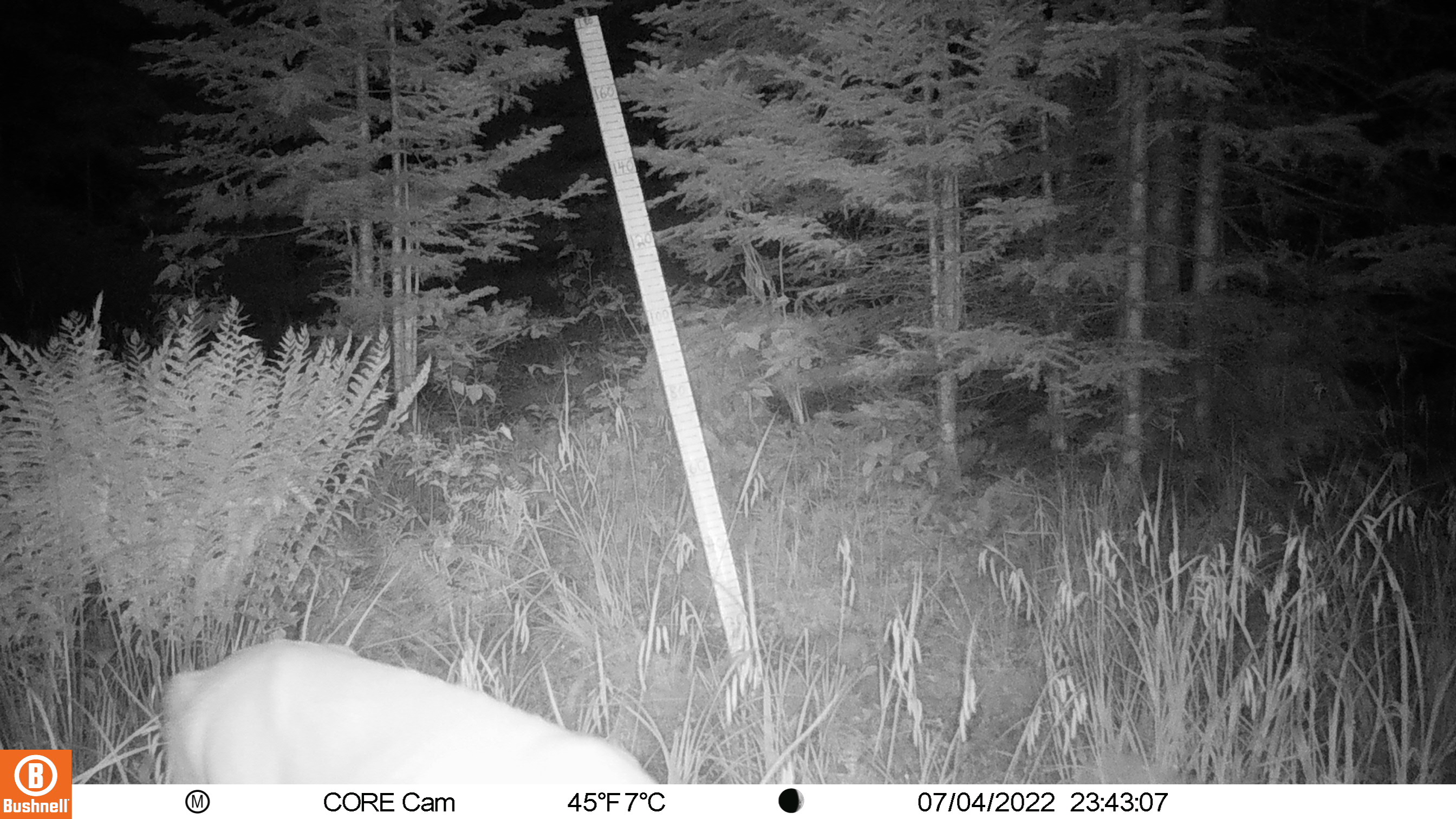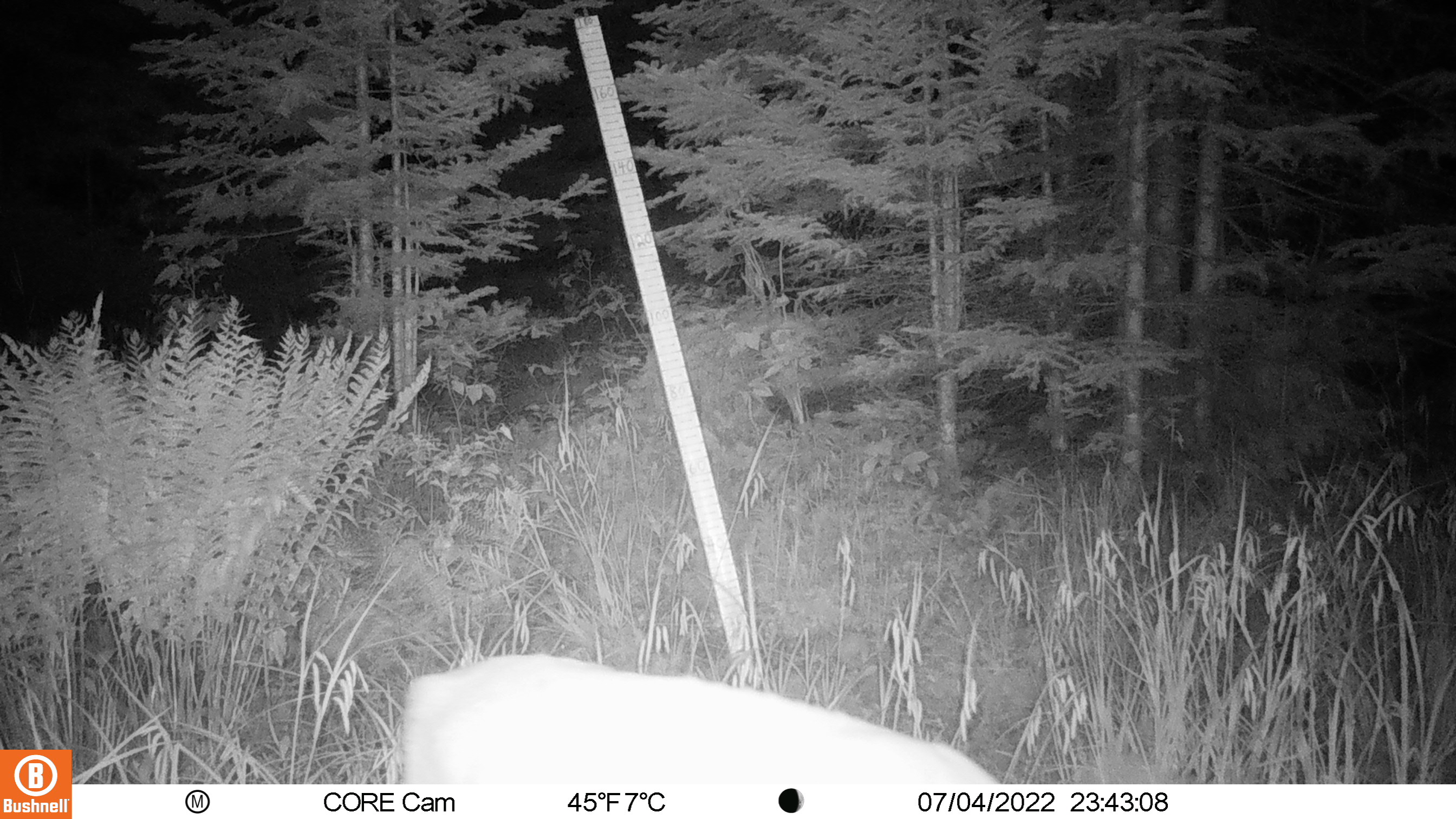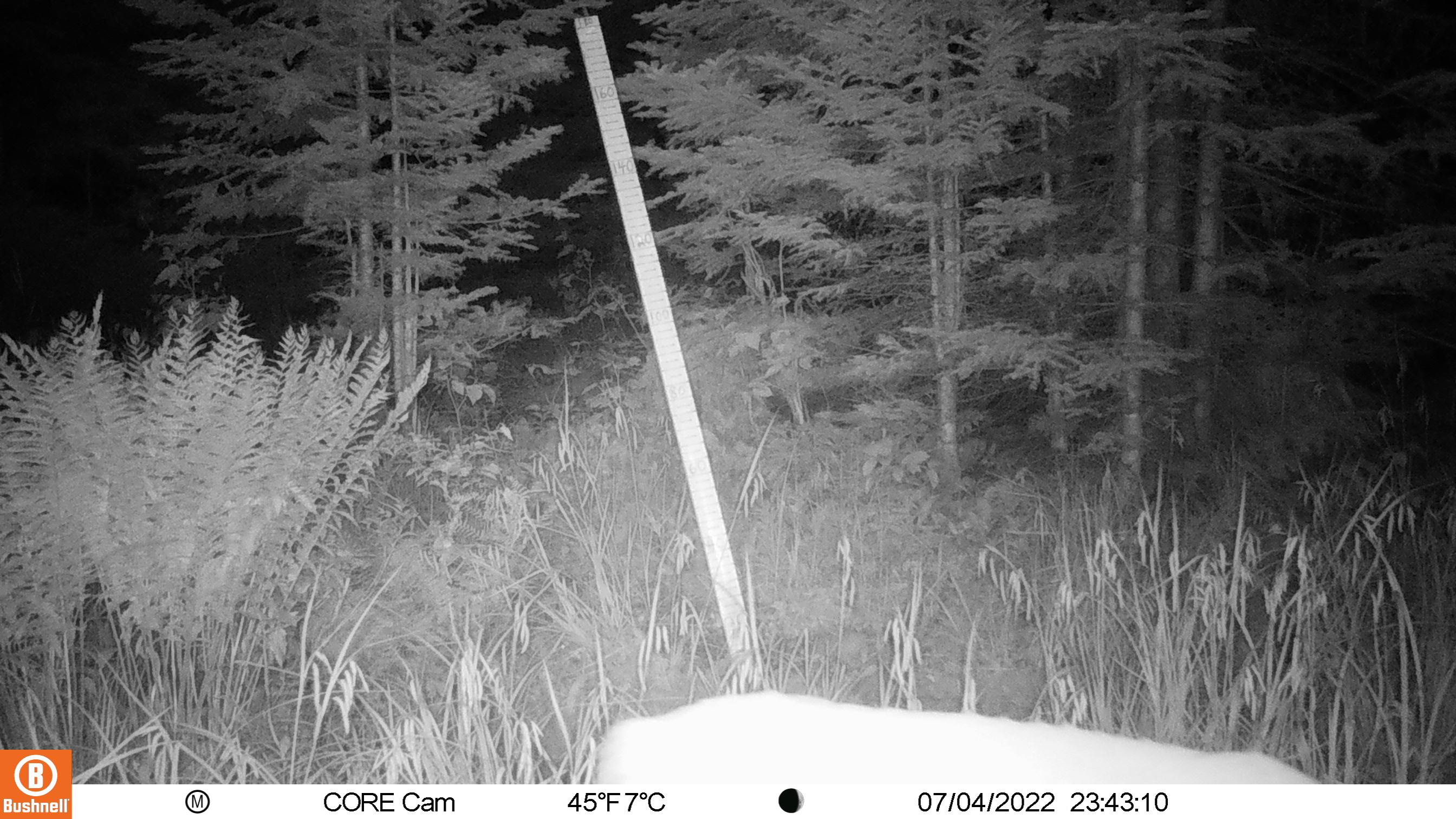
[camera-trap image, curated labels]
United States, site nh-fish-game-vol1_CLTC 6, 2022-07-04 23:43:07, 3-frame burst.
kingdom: Animalia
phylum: Chordata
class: Mammalia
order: Artiodactyla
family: Cervidae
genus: Odocoileus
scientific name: Odocoileus virginianus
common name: white-tailed deer